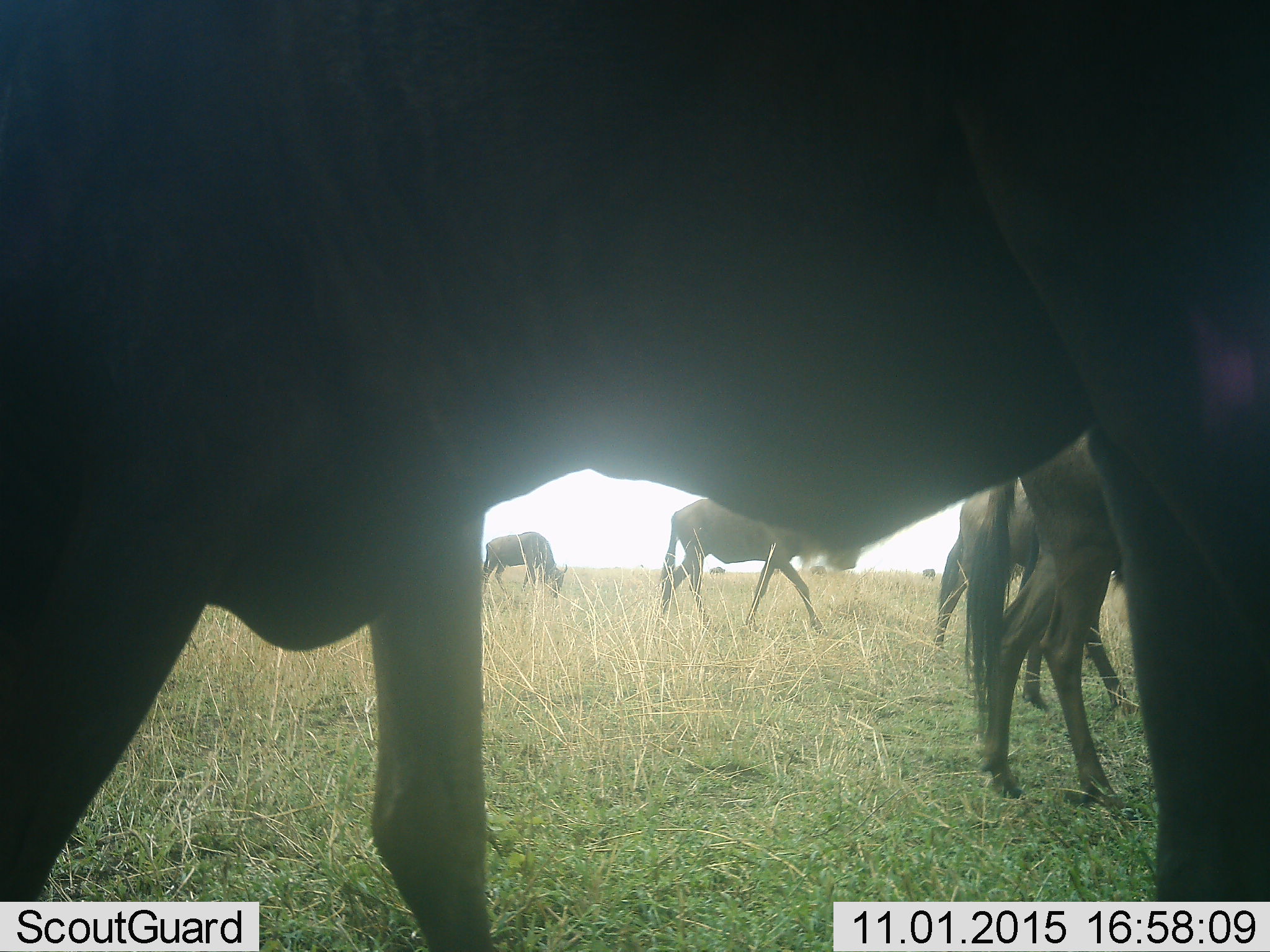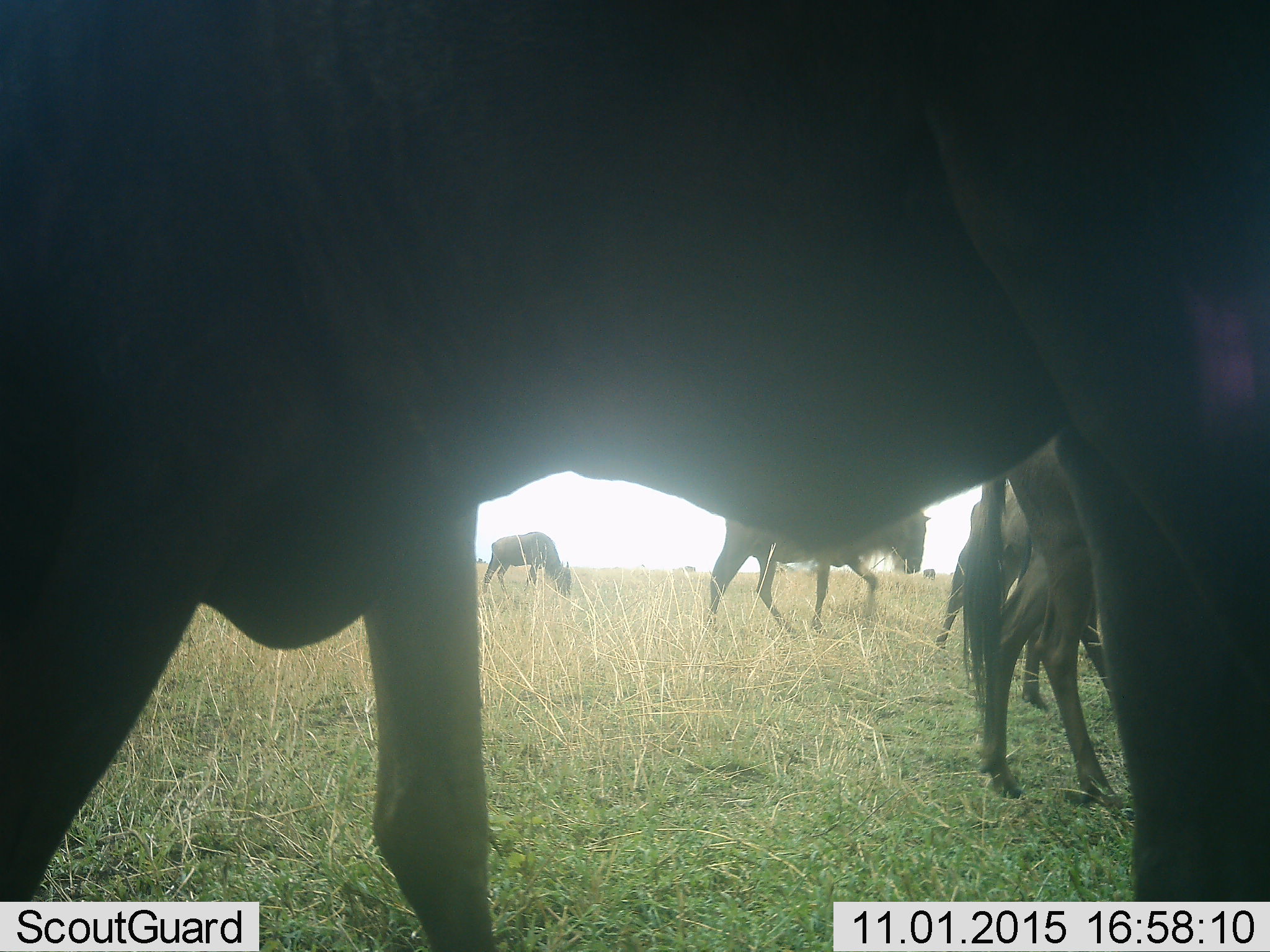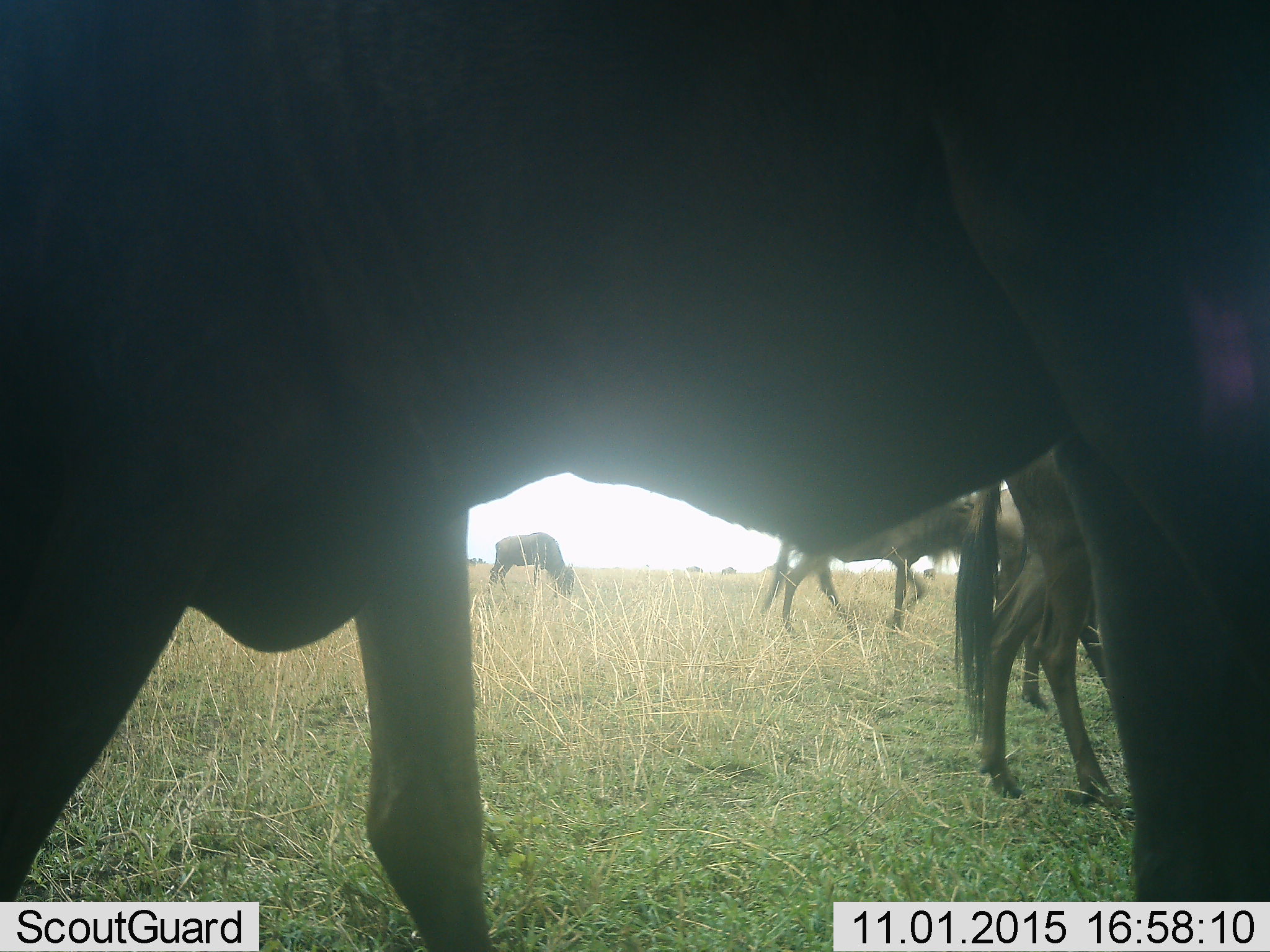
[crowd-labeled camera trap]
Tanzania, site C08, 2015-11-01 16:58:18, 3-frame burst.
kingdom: Animalia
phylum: Chordata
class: Mammalia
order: Artiodactyla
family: Bovidae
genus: Connochaetes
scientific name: Connochaetes taurinus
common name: blue wildebeest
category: wildebeest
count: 5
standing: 53%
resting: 0%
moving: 87%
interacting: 7%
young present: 0%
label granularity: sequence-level